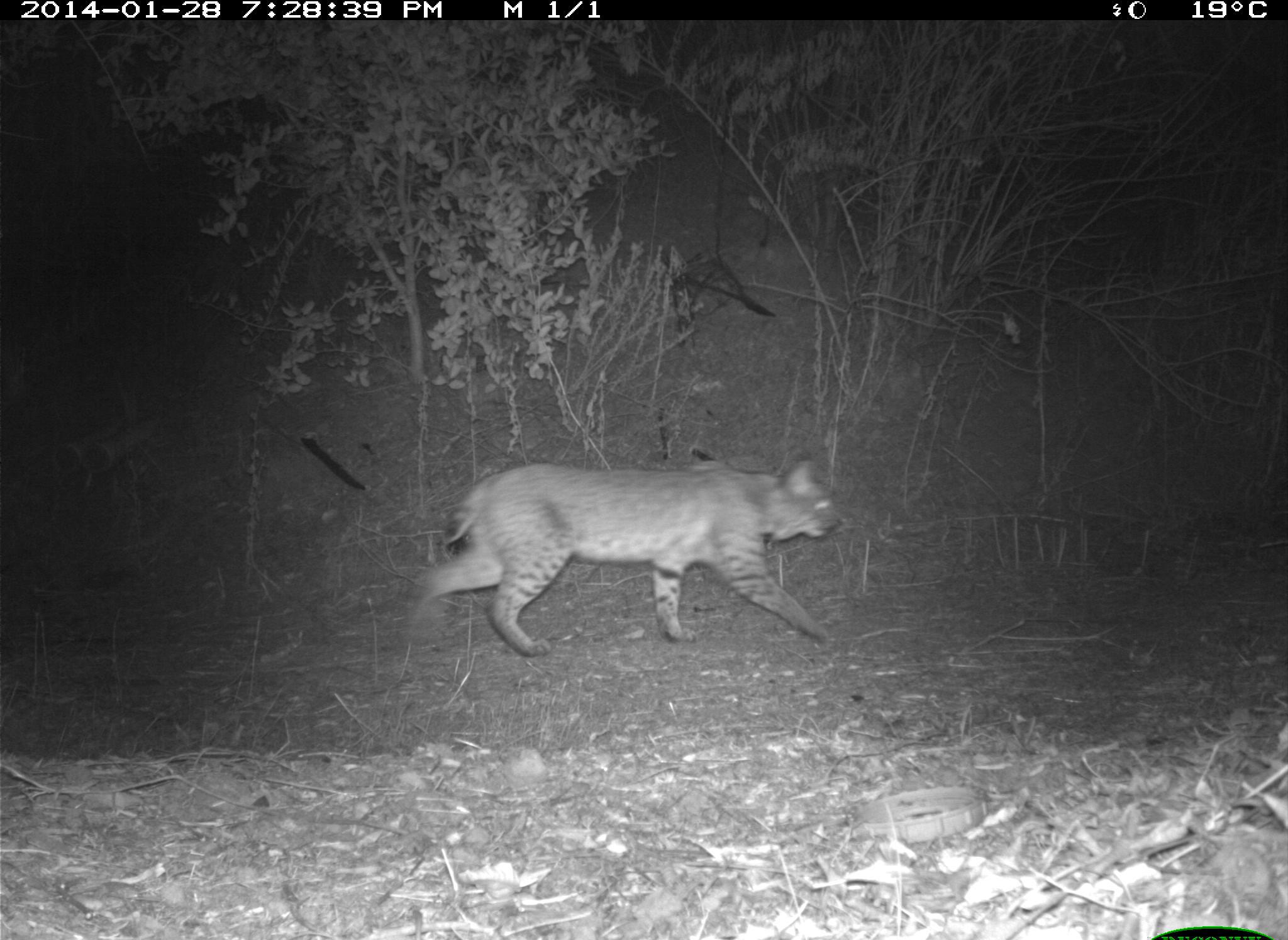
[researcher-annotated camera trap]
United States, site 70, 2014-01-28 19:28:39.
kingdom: Animalia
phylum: Chordata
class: Mammalia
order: Carnivora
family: Felidae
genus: Lynx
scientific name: Lynx rufus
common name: bobcat